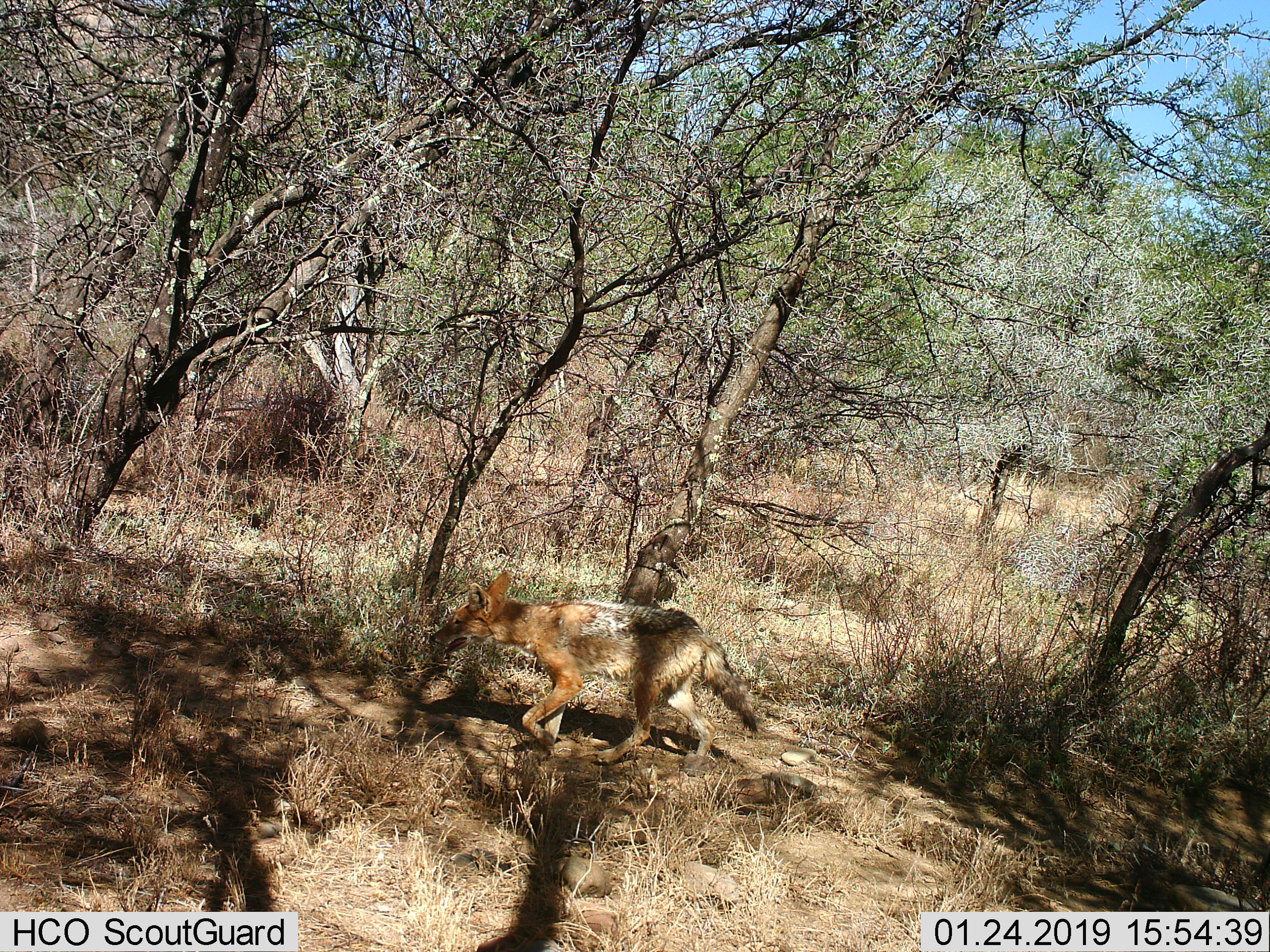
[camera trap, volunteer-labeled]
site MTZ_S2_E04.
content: unidentified animal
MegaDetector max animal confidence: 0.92